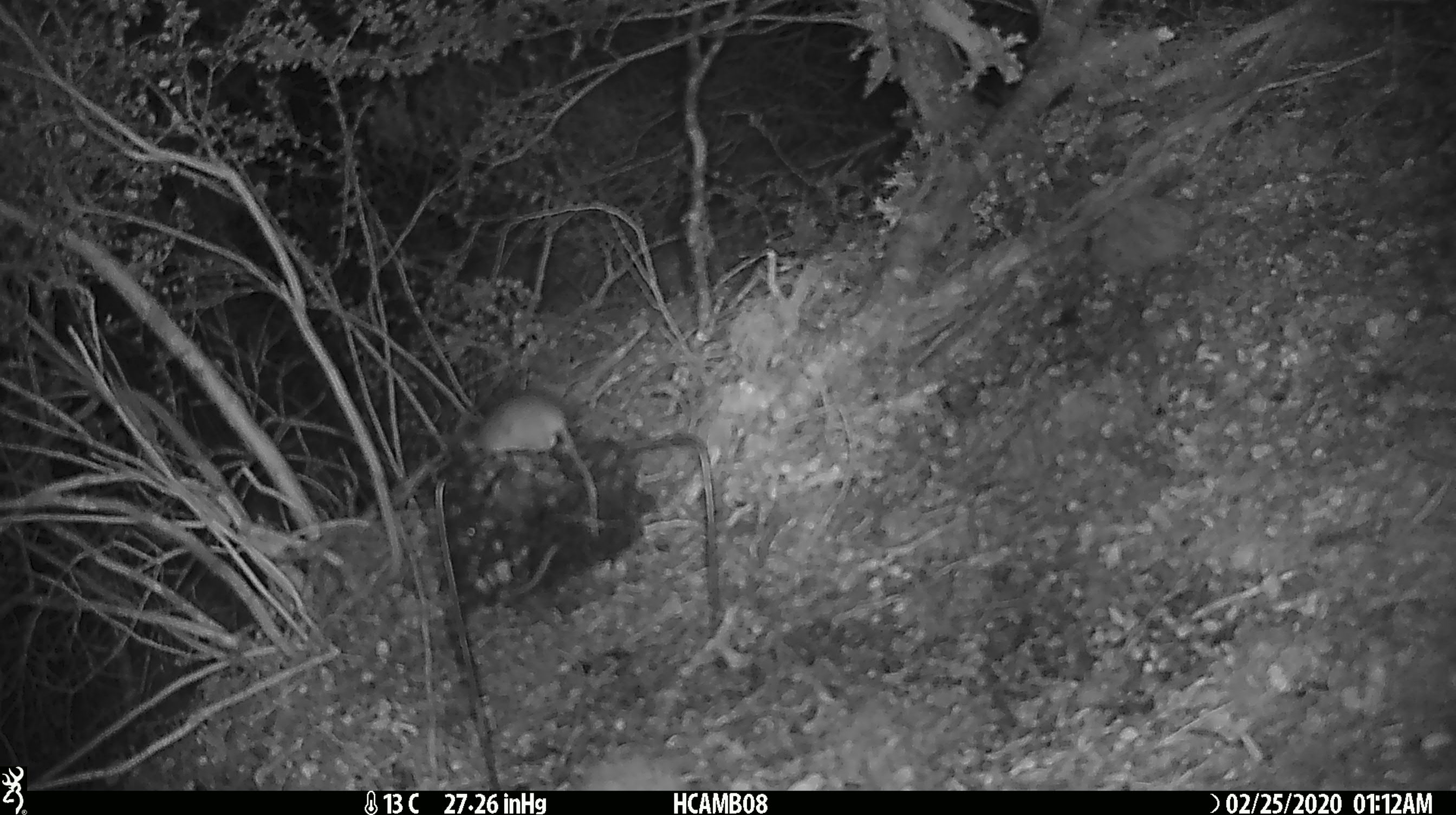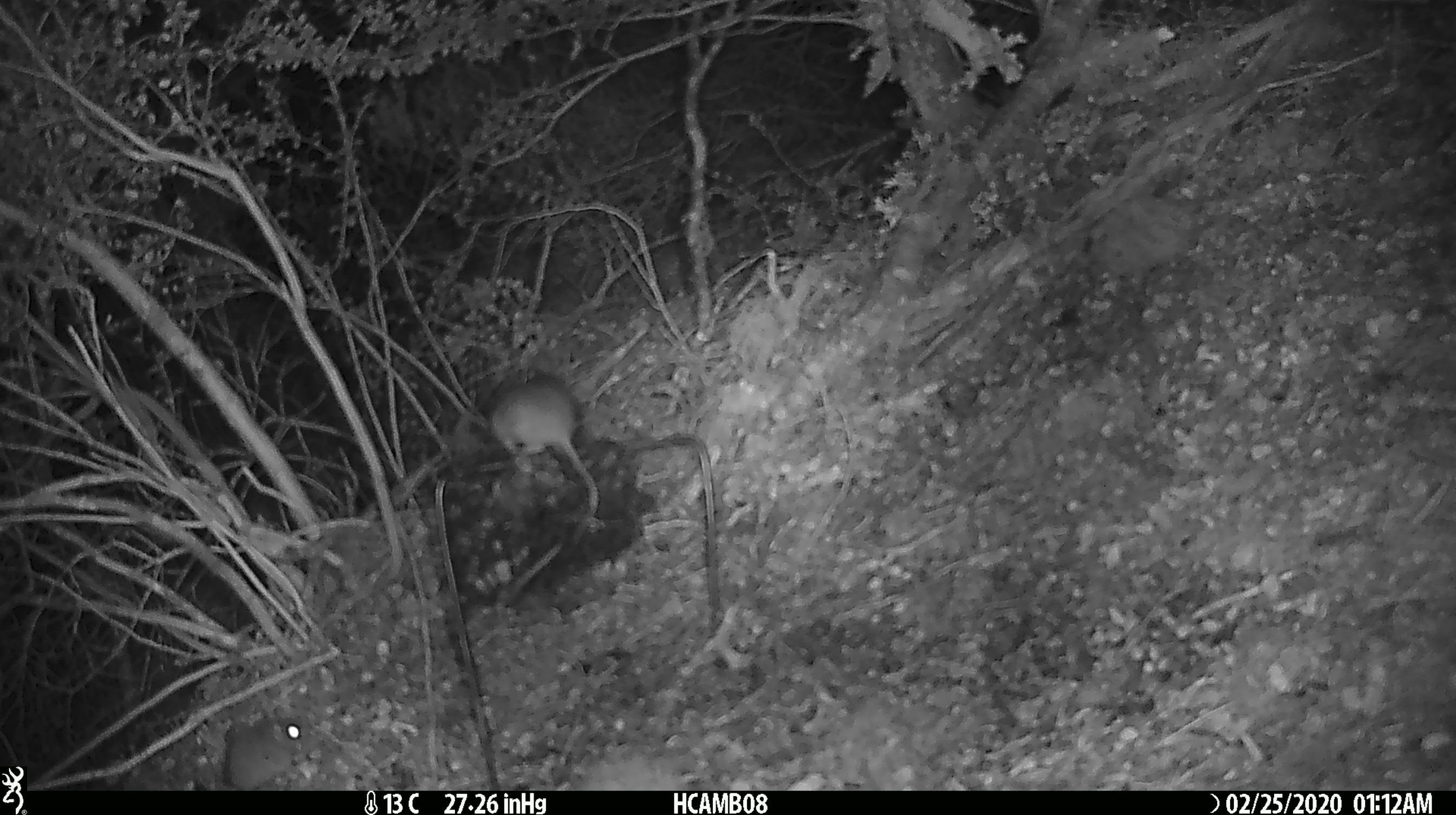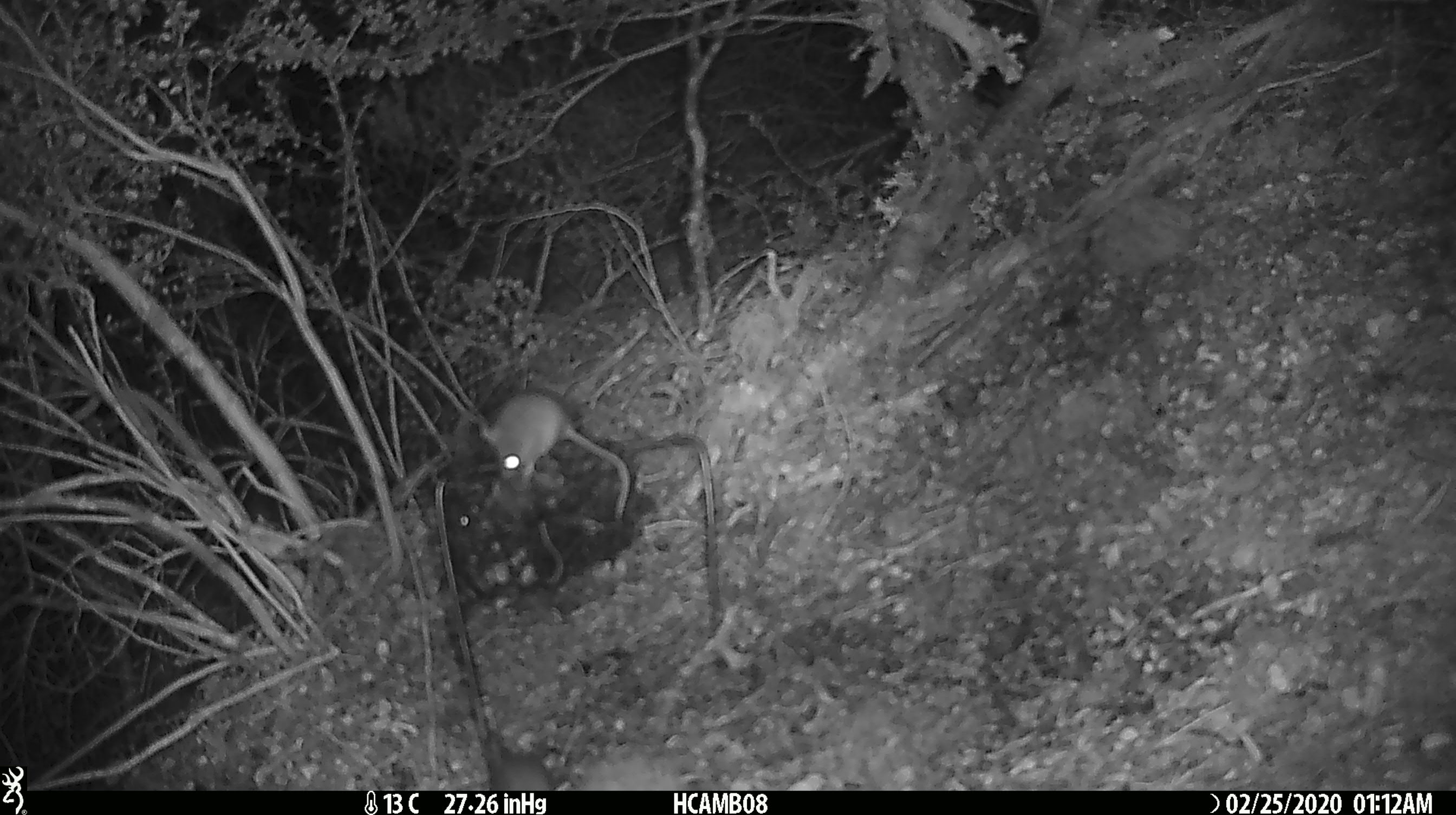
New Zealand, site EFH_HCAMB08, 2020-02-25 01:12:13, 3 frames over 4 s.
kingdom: Animalia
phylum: Chordata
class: Mammalia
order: Rodentia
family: Muridae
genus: Mus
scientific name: Mus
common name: mouse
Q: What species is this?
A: Mouse (Mus).